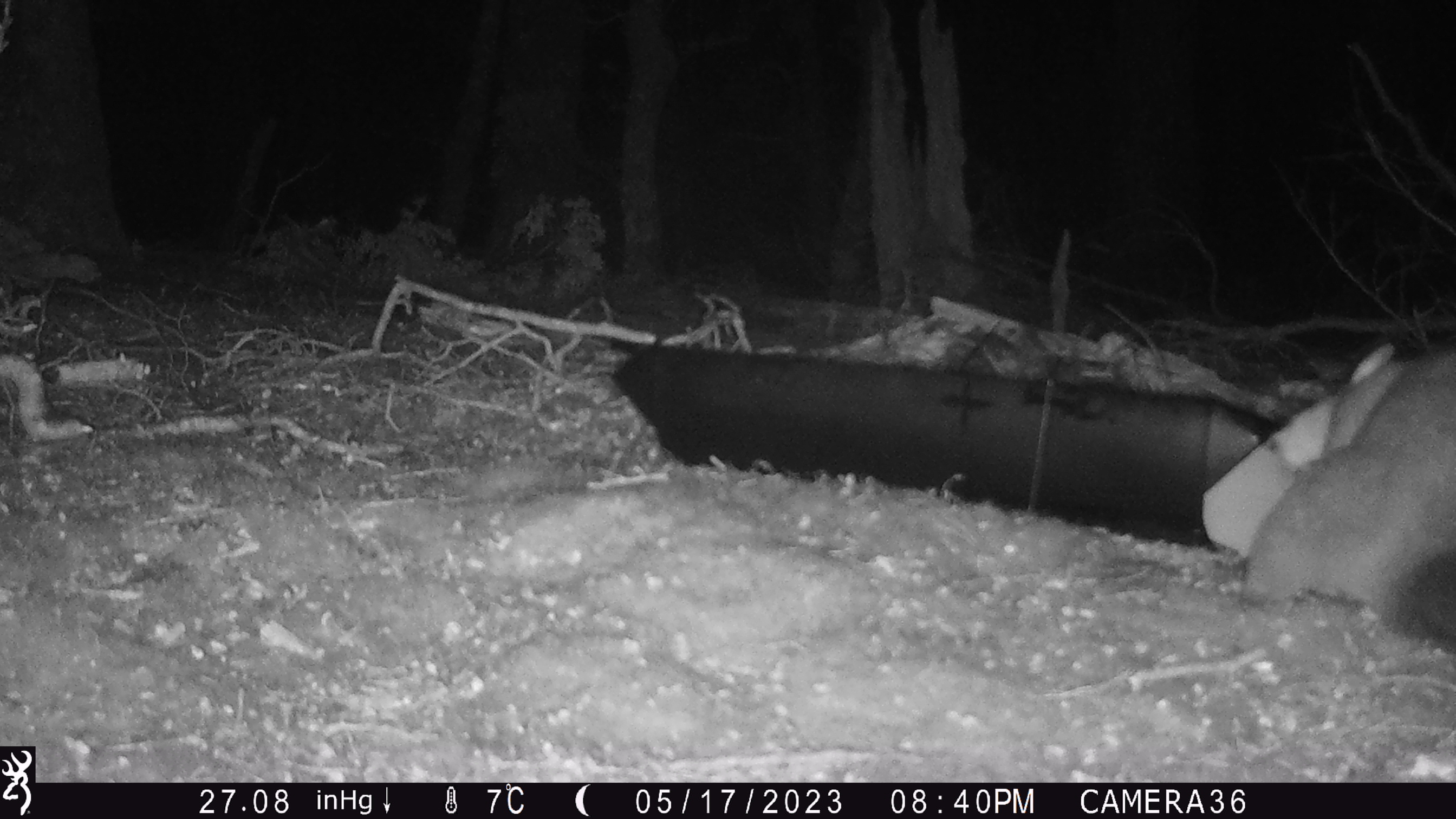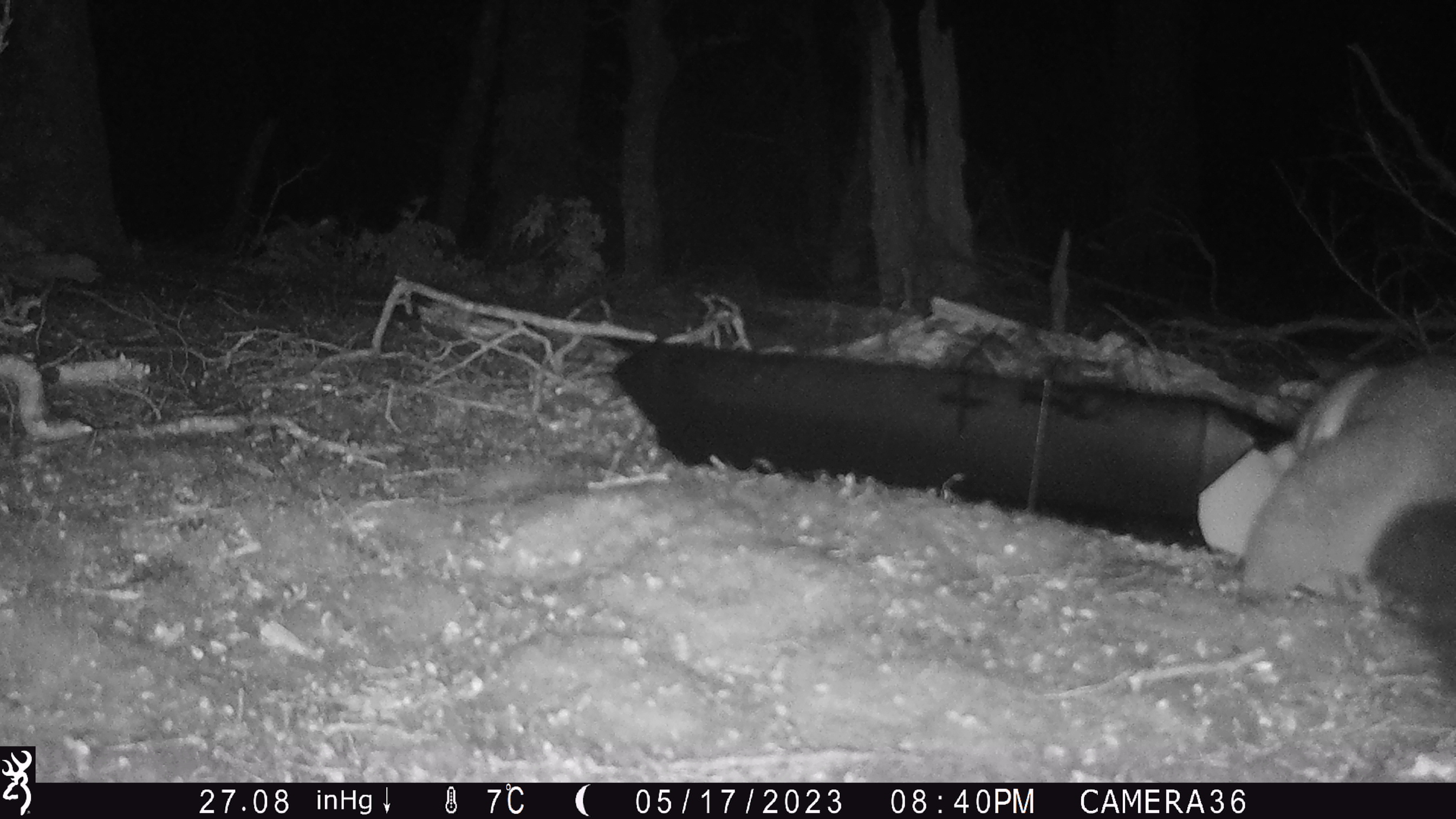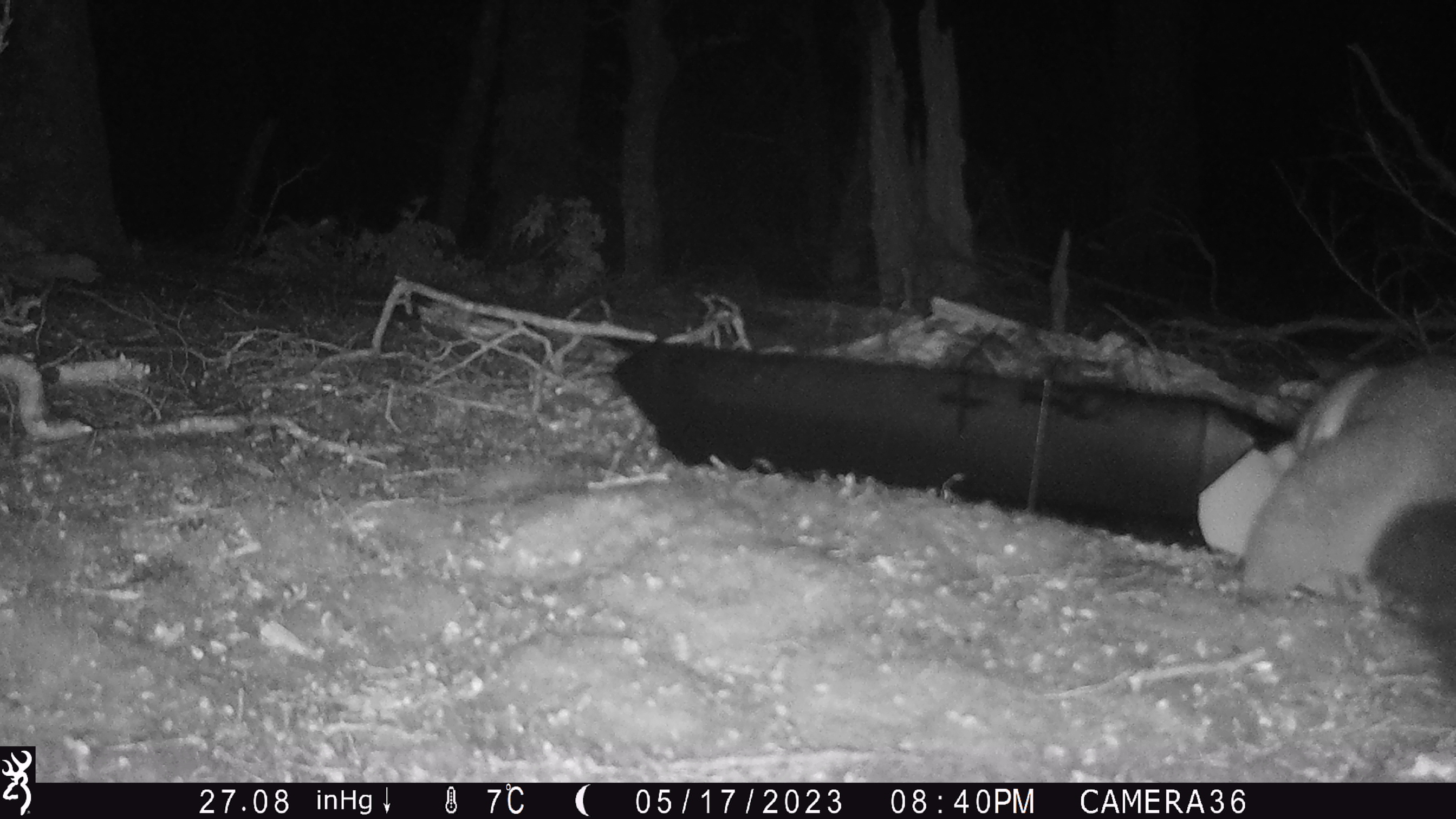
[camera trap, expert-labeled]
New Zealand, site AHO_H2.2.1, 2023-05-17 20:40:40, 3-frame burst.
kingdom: Animalia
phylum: Chordata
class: Mammalia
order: Carnivora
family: Mustelidae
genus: Mustela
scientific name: Mustela erminea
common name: stoat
Stoat (Mustela erminea).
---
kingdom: Animalia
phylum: Chordata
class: Mammalia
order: Diprotodontia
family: Phalangeridae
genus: Trichosurus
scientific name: Trichosurus vulpecula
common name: common brushtail possum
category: possum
Possum (common brushtail possum) (Trichosurus vulpecula).